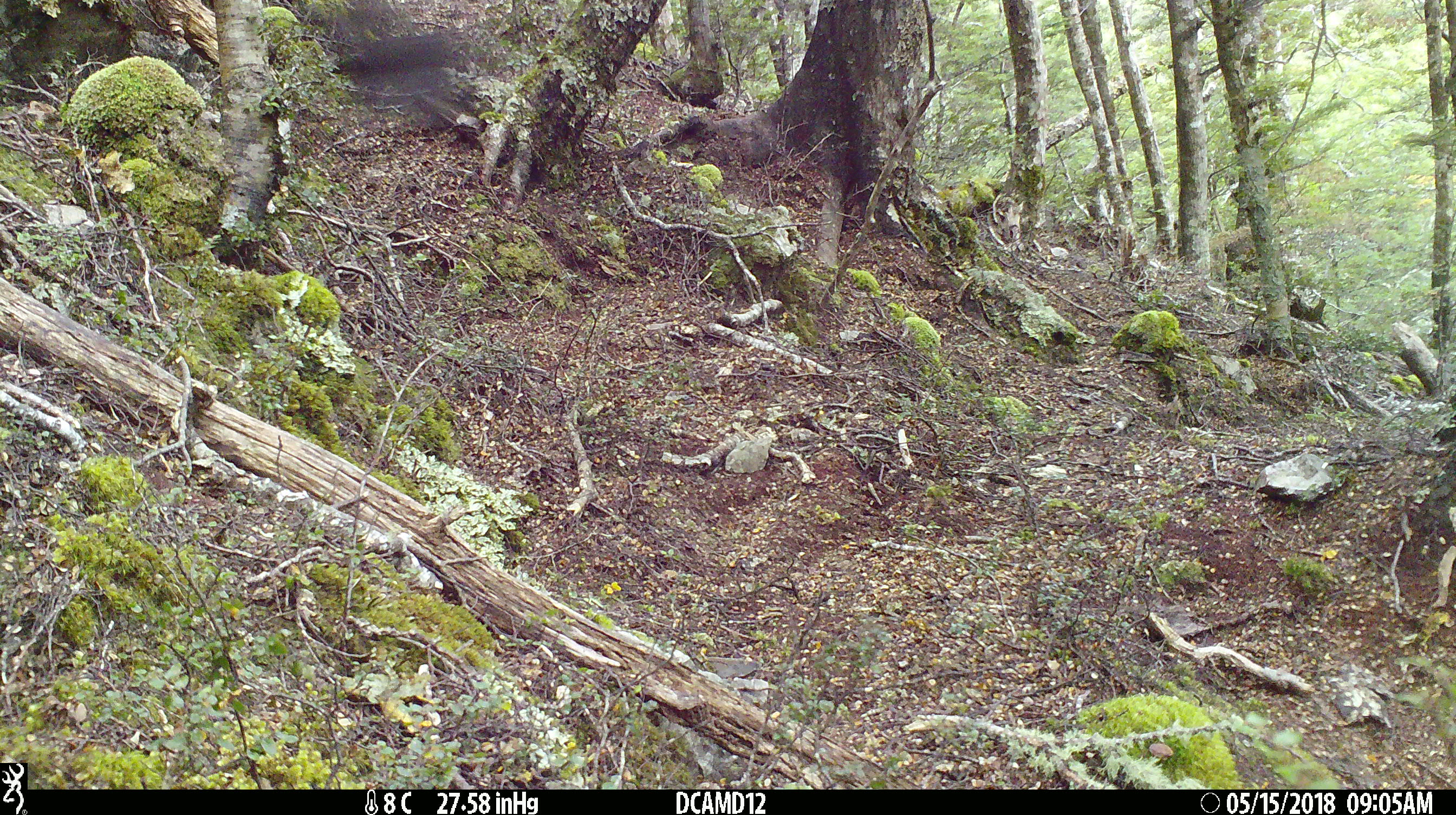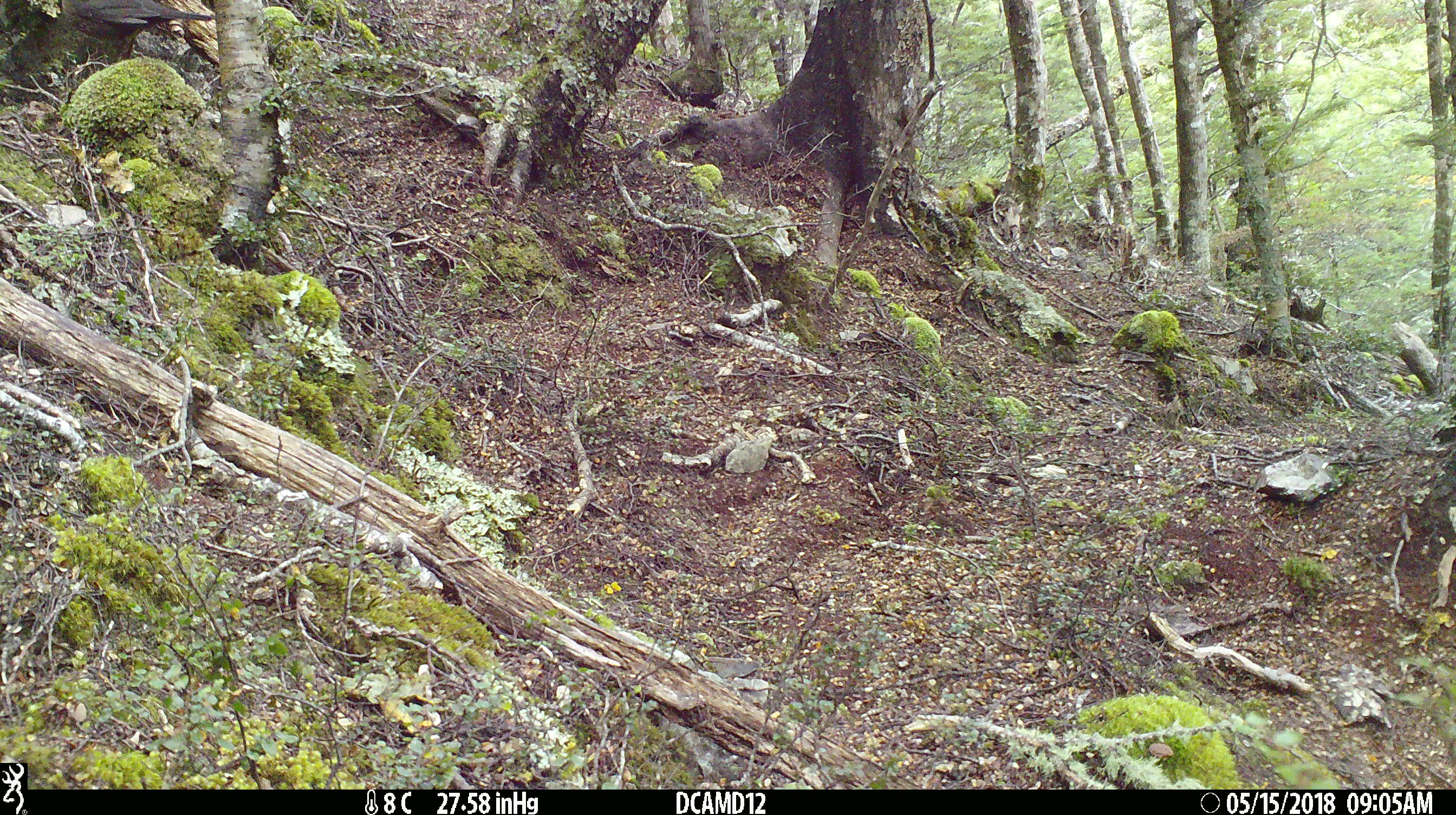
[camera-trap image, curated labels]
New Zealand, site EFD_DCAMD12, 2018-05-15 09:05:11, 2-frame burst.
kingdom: Animalia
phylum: Chordata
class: Aves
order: Passeriformes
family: Turdidae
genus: Turdus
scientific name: Turdus merula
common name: eurasian blackbird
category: blackbird